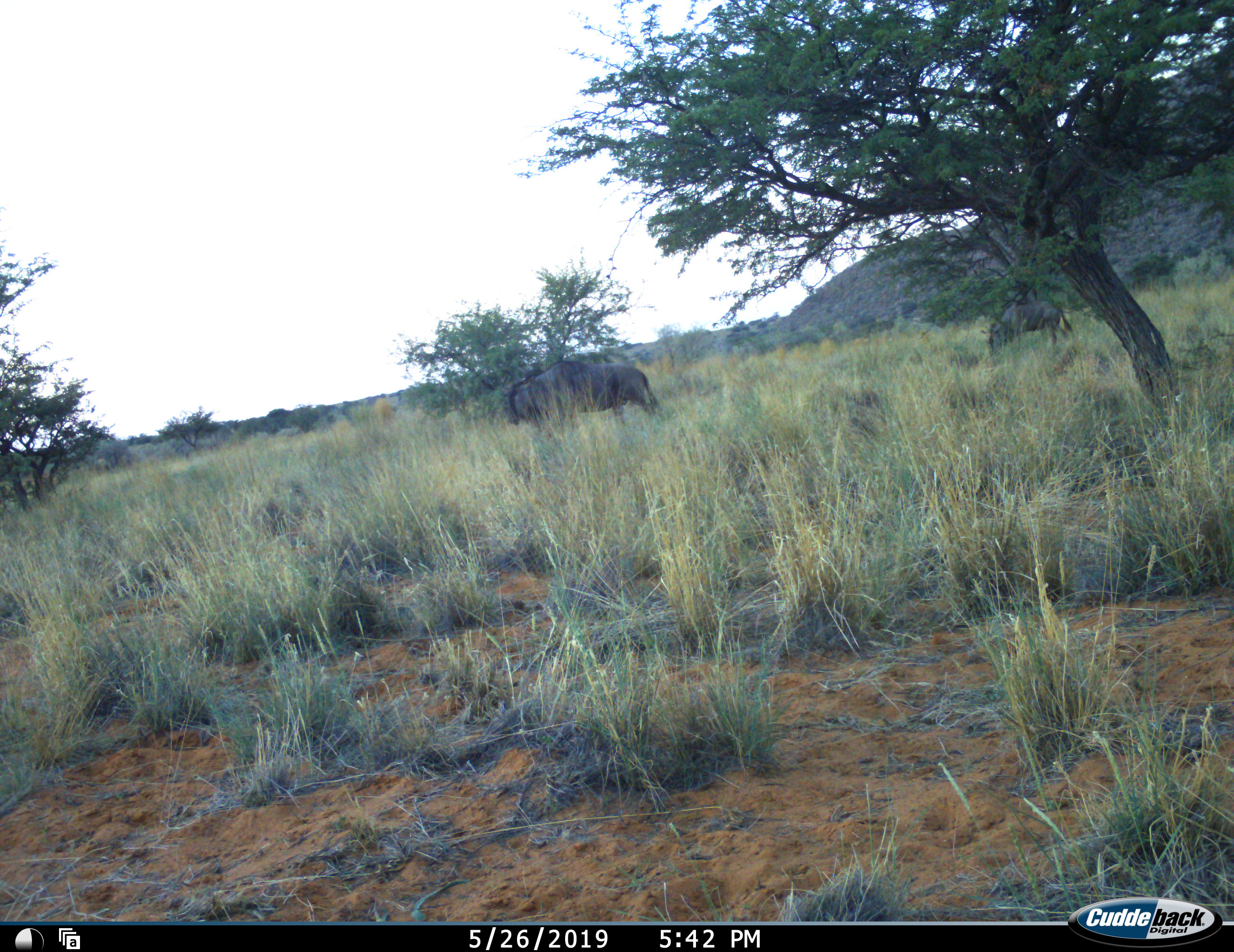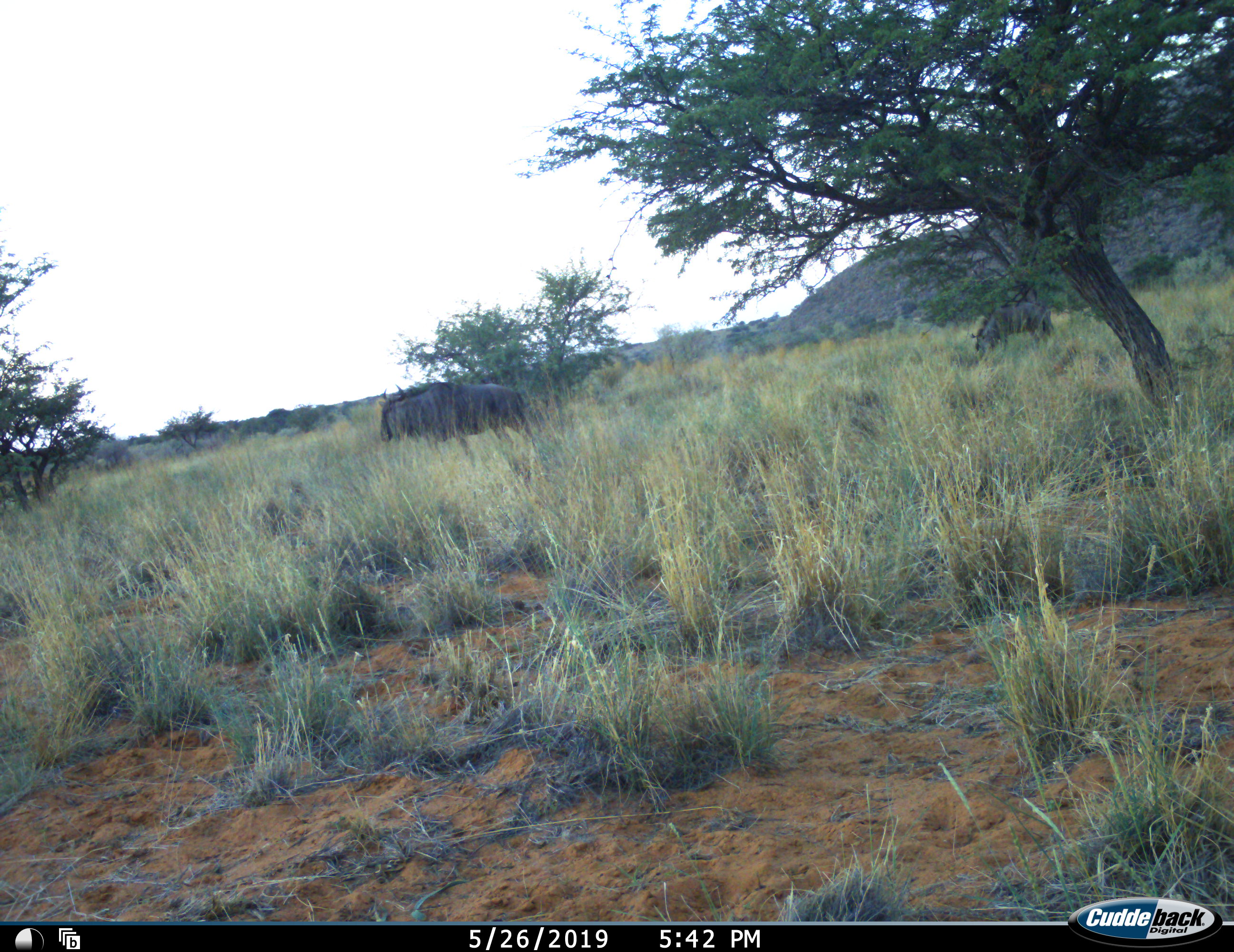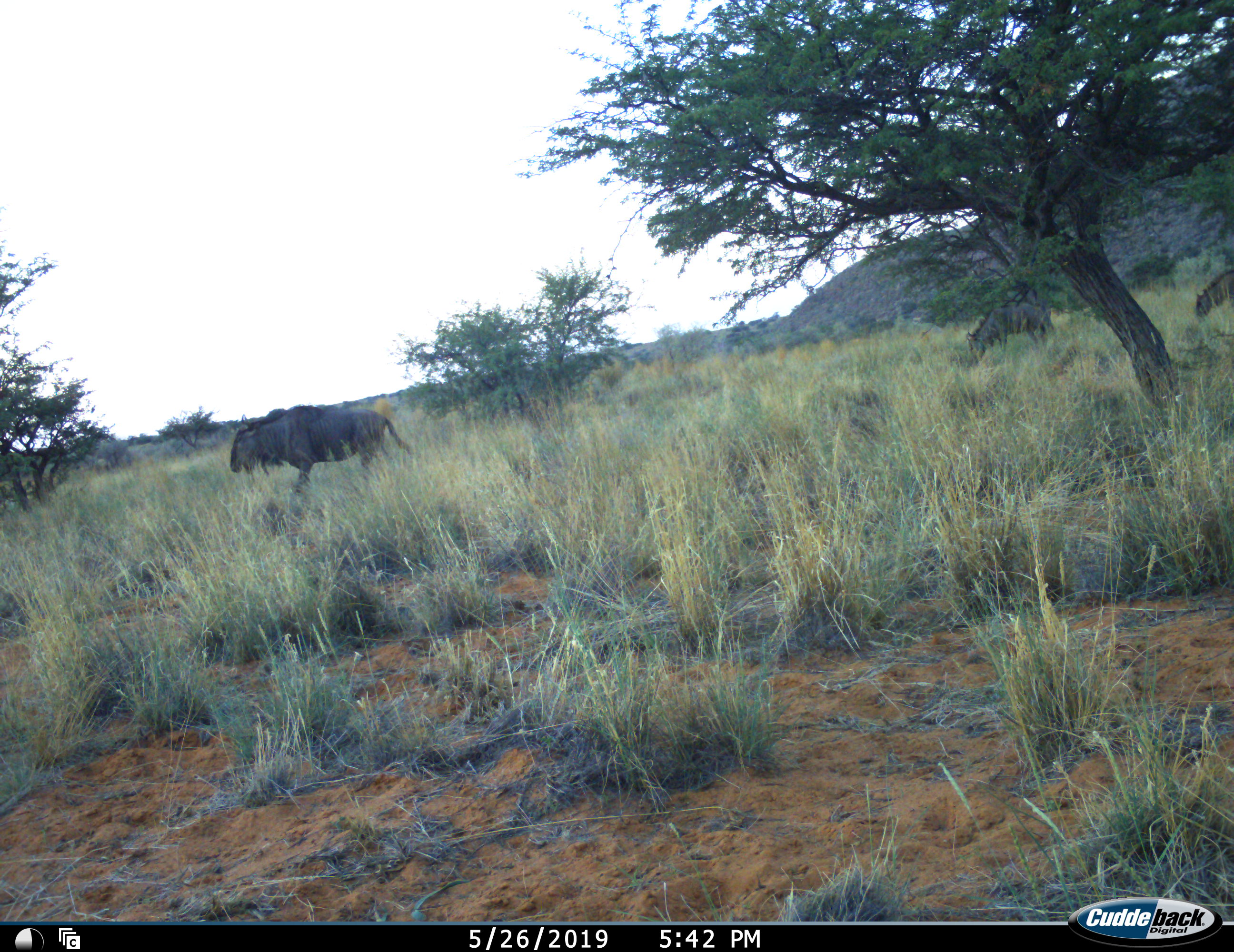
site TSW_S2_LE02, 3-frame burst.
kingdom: Animalia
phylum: Chordata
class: Mammalia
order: Artiodactyla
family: Bovidae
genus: Connochaetes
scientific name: Connochaetes taurinus taurinus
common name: blue wildebeest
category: wildebeestblue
Wildebeestblue (blue wildebeest) (Connochaetes taurinus taurinus), count 3. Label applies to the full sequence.